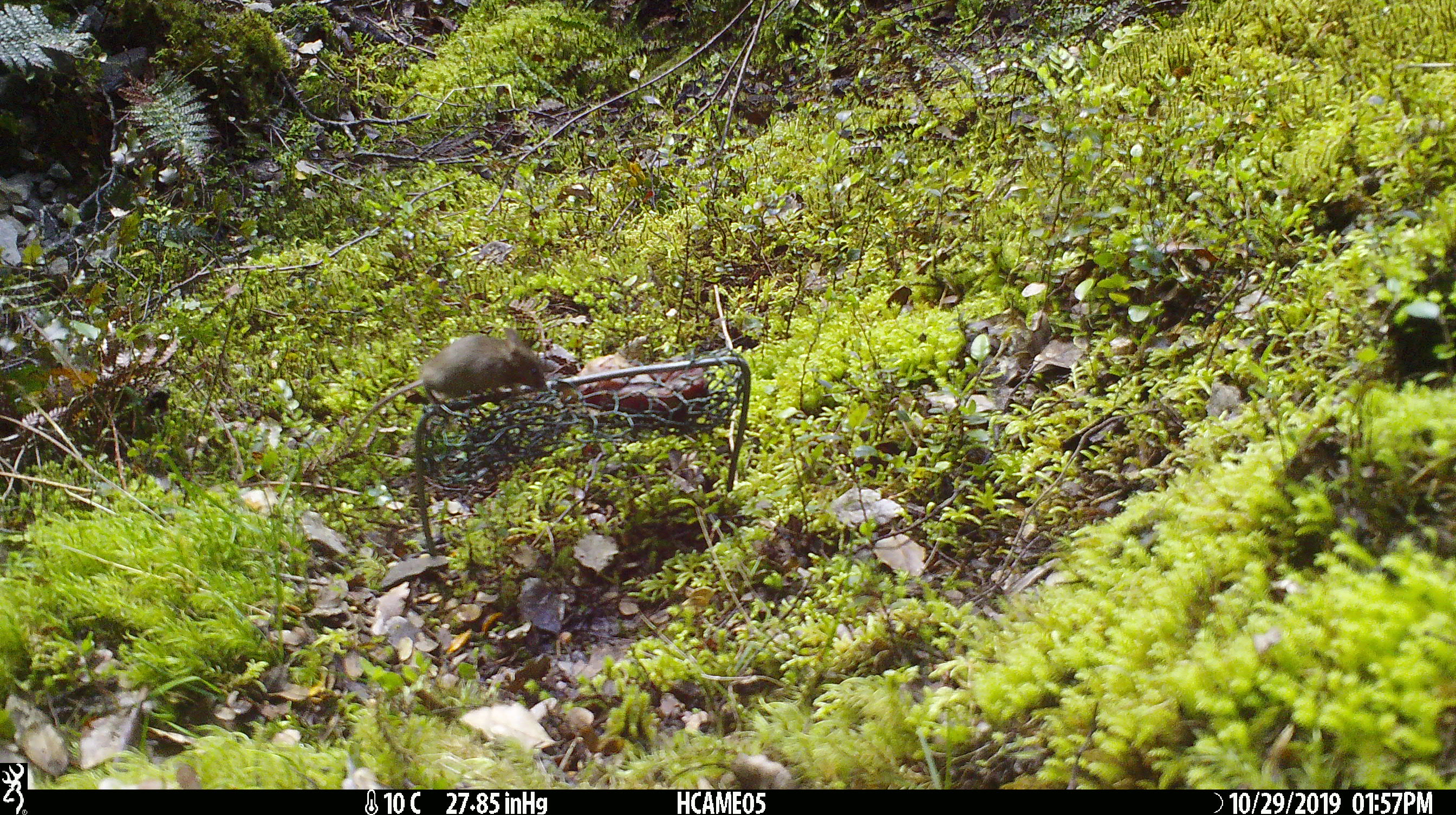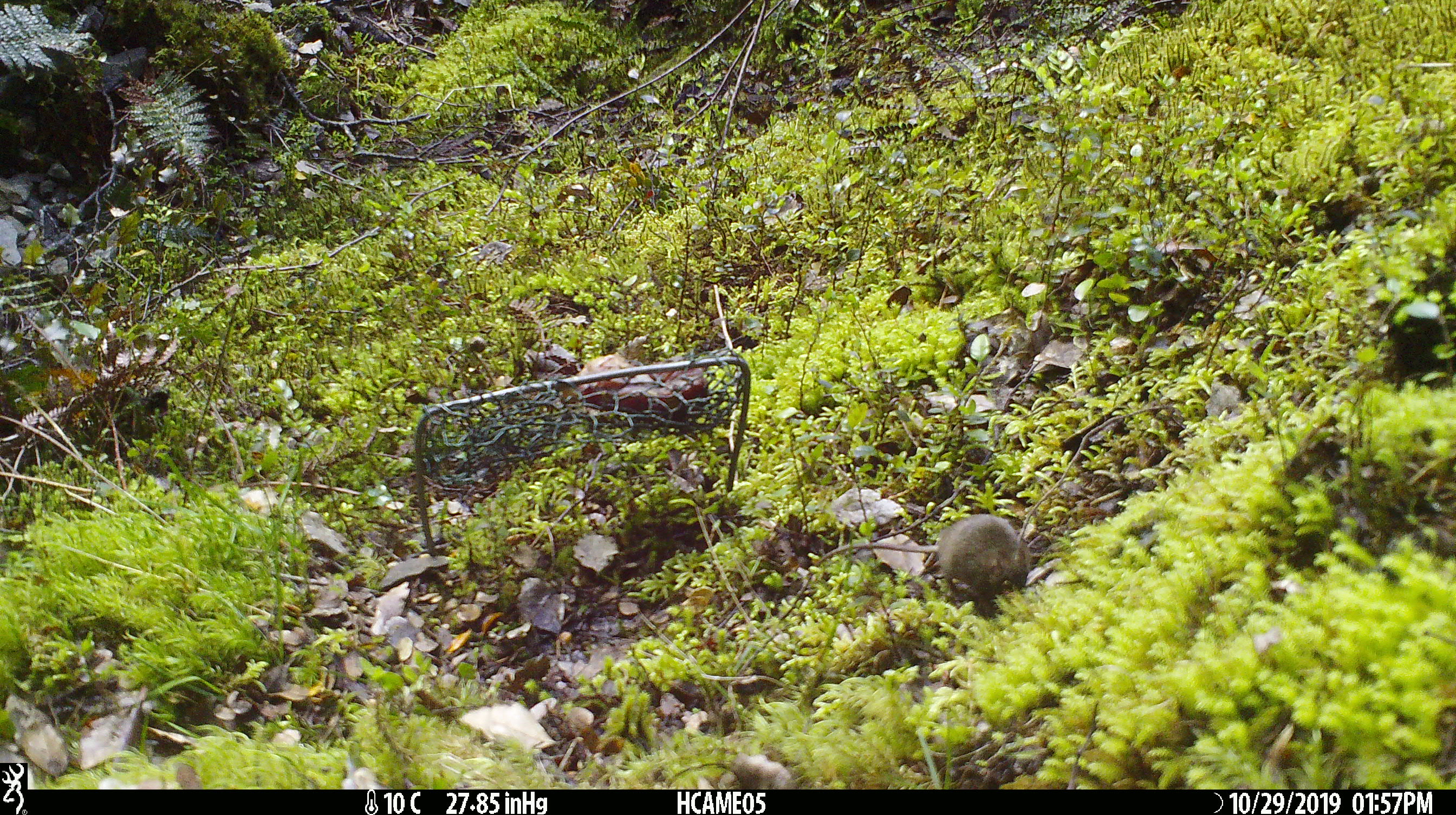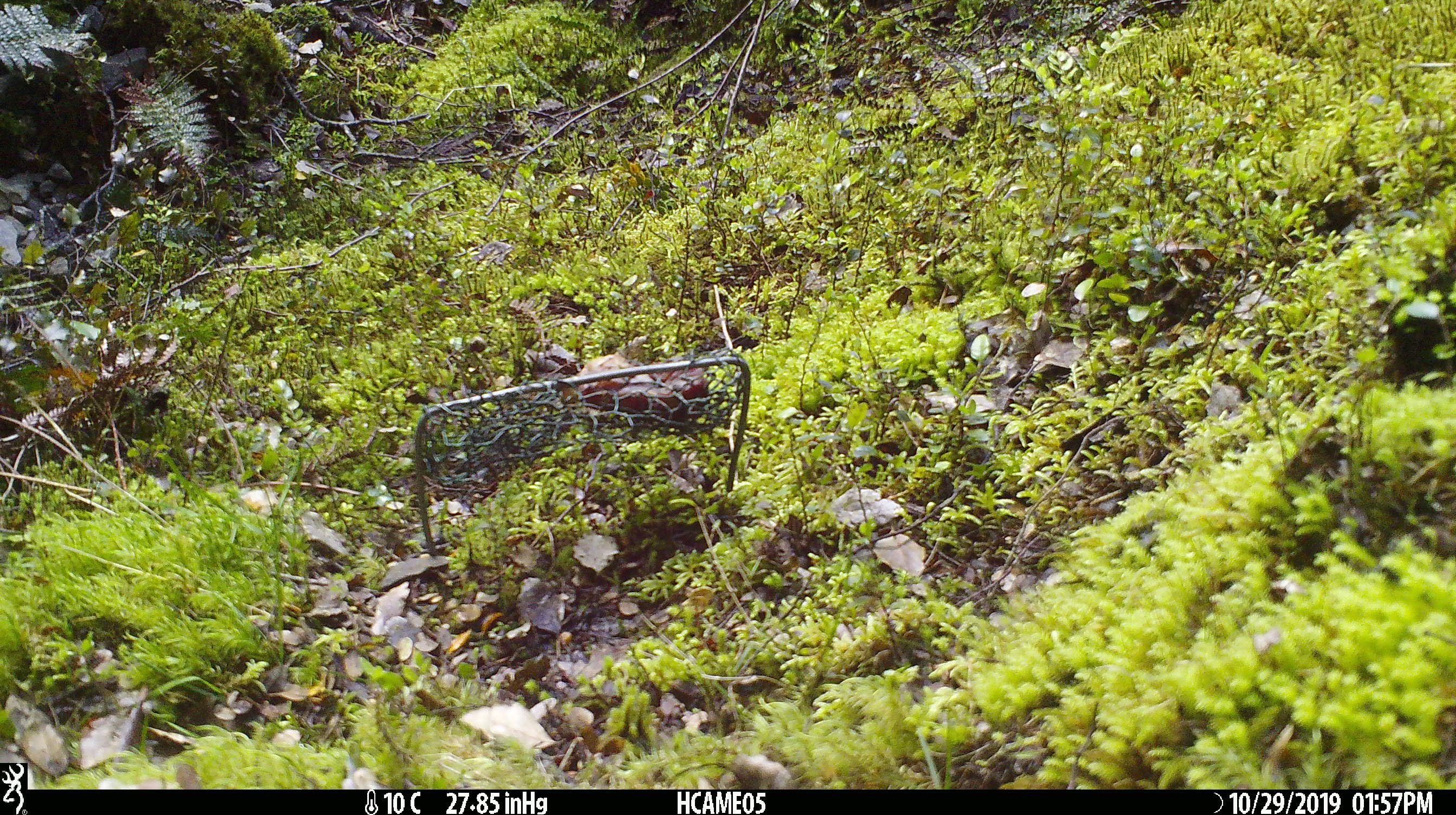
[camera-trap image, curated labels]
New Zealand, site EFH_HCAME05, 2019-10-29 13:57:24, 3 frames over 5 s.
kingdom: Animalia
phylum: Chordata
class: Mammalia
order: Rodentia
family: Muridae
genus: Mus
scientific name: Mus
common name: mouse